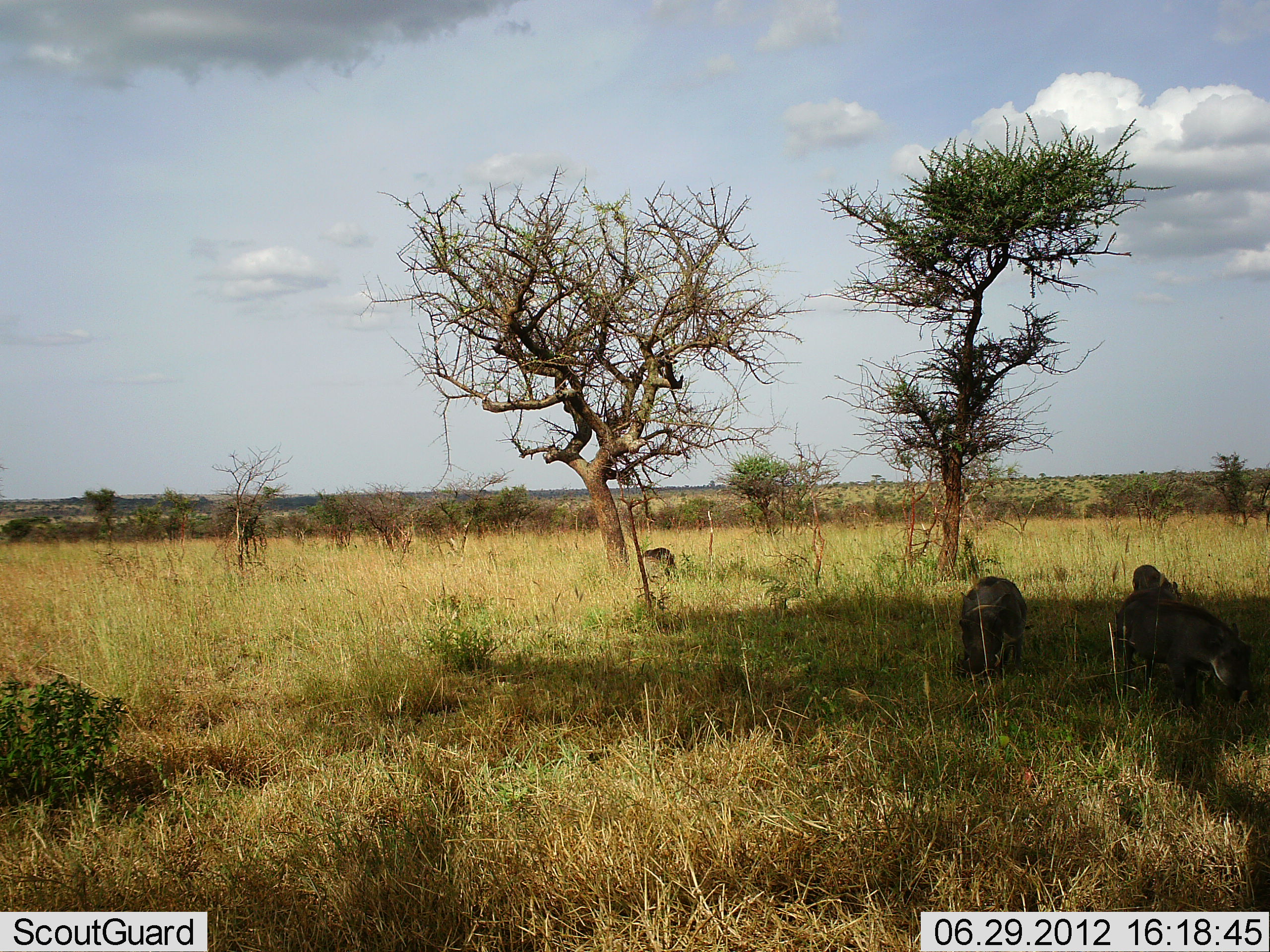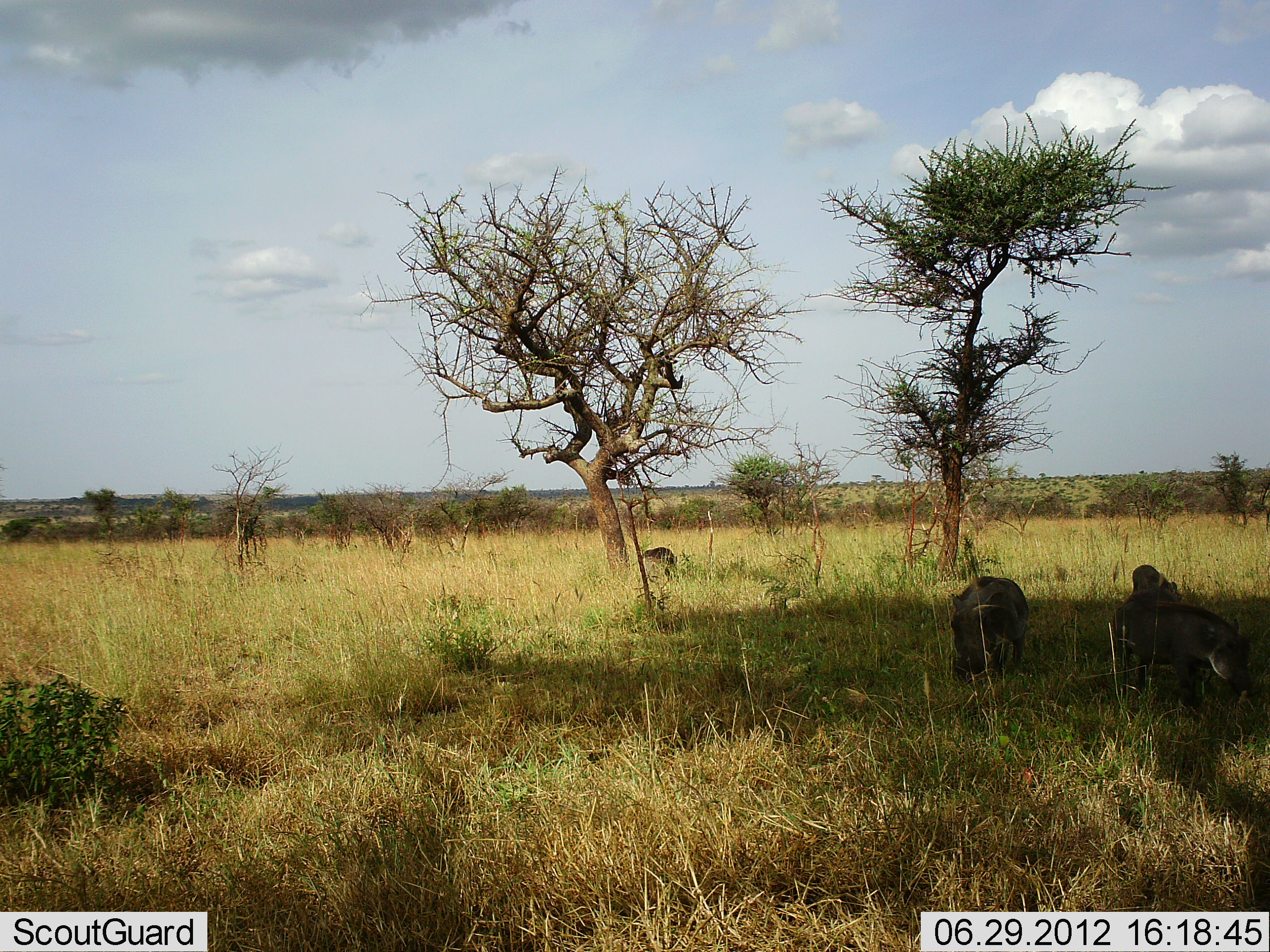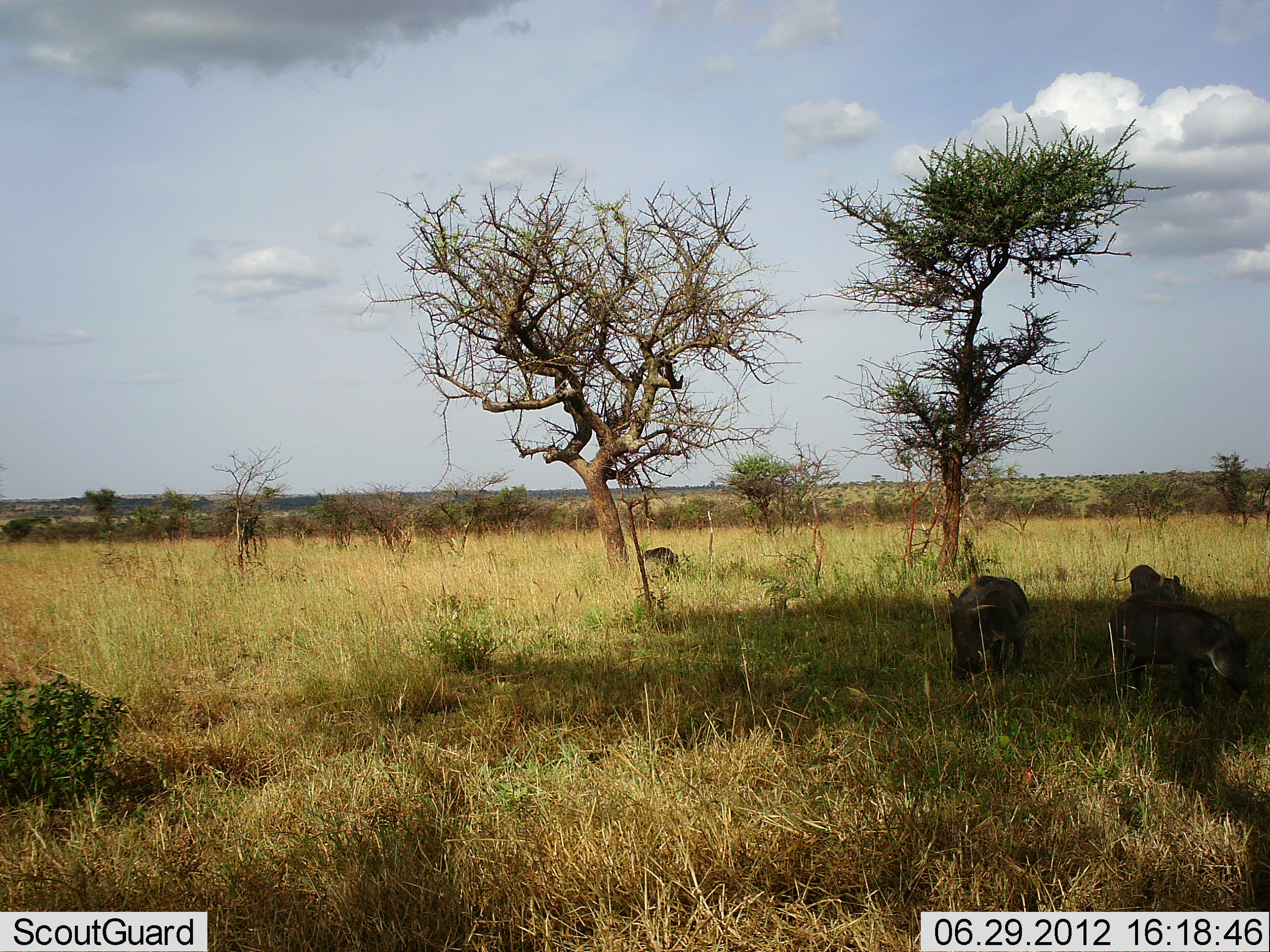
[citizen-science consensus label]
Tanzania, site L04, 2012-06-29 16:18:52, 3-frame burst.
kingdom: Animalia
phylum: Chordata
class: Mammalia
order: Artiodactyla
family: Suidae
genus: Phacochoerus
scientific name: Phacochoerus africanus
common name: warthog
Warthog (Phacochoerus africanus), count 4. Behavior (volunteer vote fractions): standing 30%, resting 0%, moving 10%, interacting 0%. Young present (vote fraction): 10%. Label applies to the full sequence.